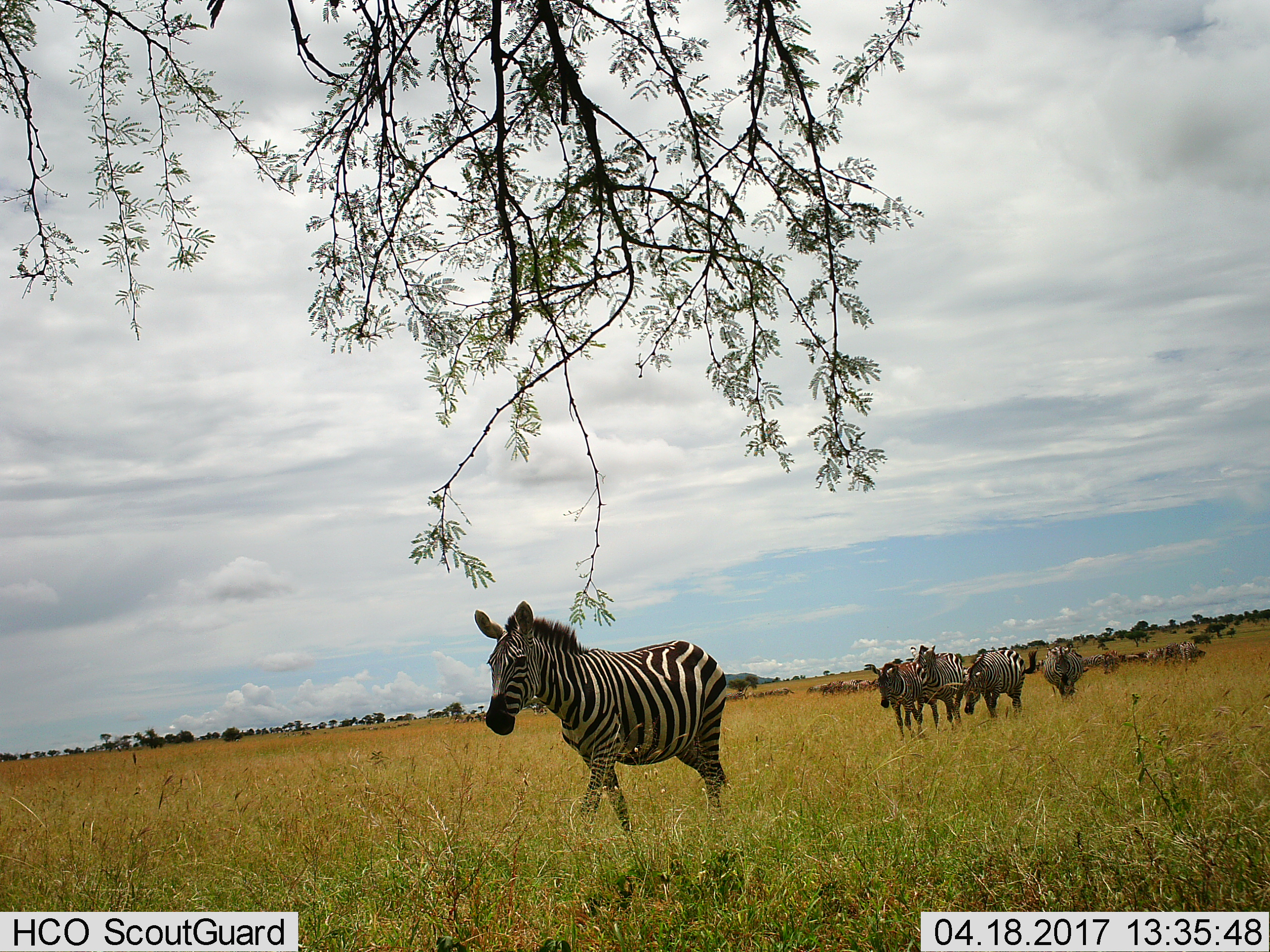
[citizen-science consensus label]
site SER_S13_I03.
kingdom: Animalia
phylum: Chordata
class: Mammalia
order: Perissodactyla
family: Equidae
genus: Equus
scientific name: Equus quagga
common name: plains zebra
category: zebraplains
Zebraplains (plains zebra) (Equus quagga), count 11-50. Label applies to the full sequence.